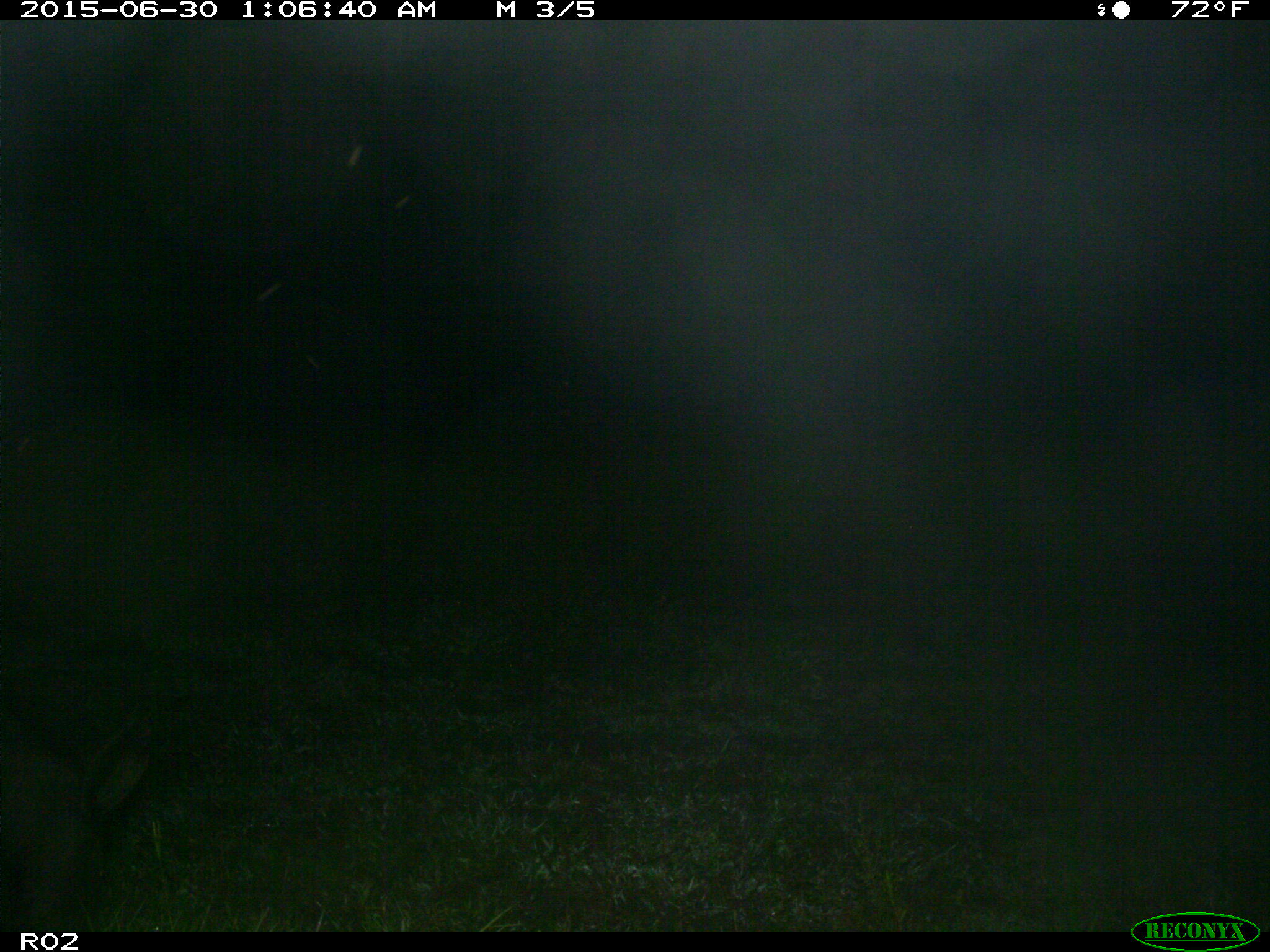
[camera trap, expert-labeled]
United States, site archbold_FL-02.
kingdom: Animalia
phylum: Chordata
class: Mammalia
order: Artiodactyla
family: Suidae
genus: Sus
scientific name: Sus scrofa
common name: wild boar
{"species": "Sus scrofa (wild boar)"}